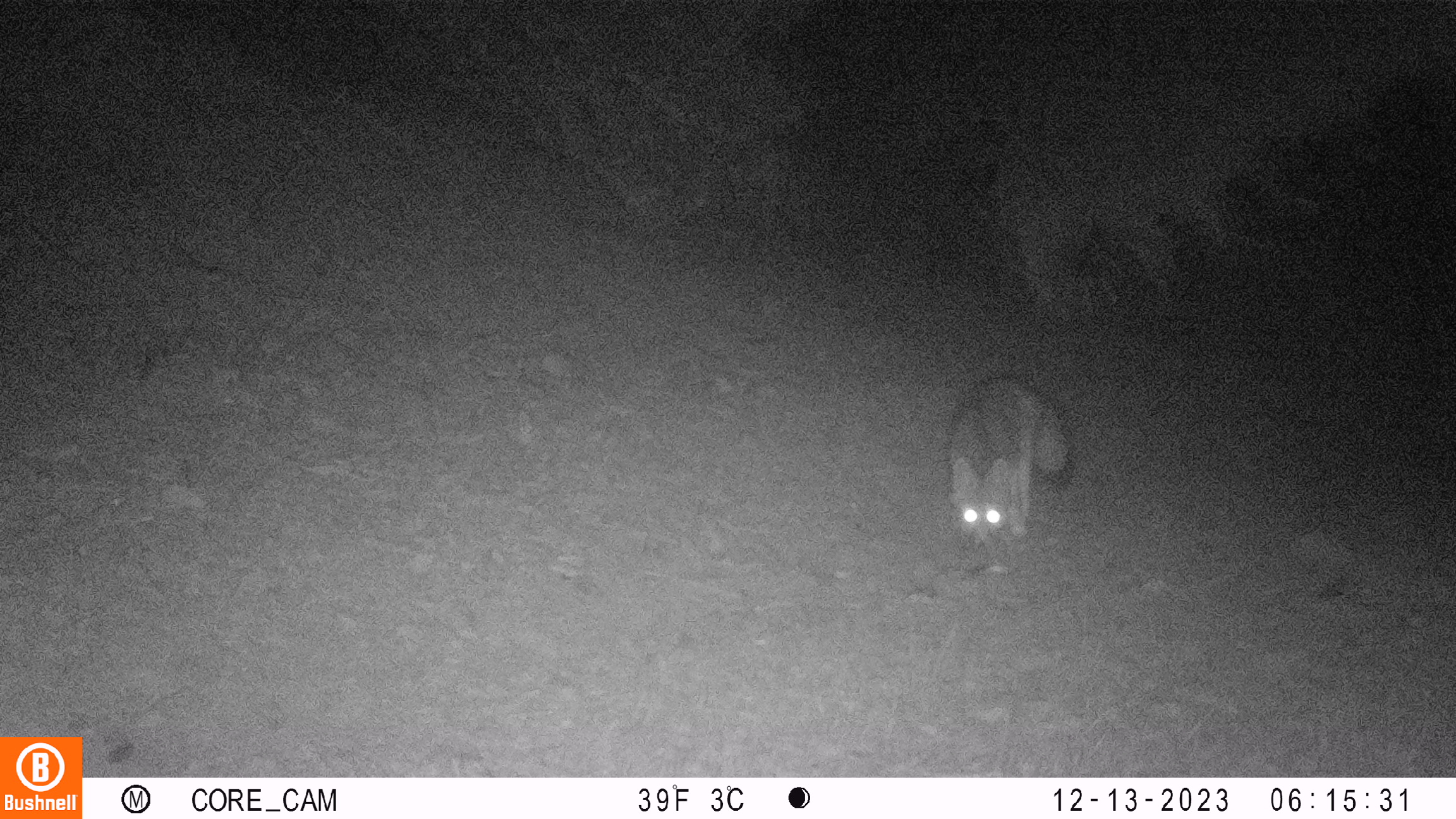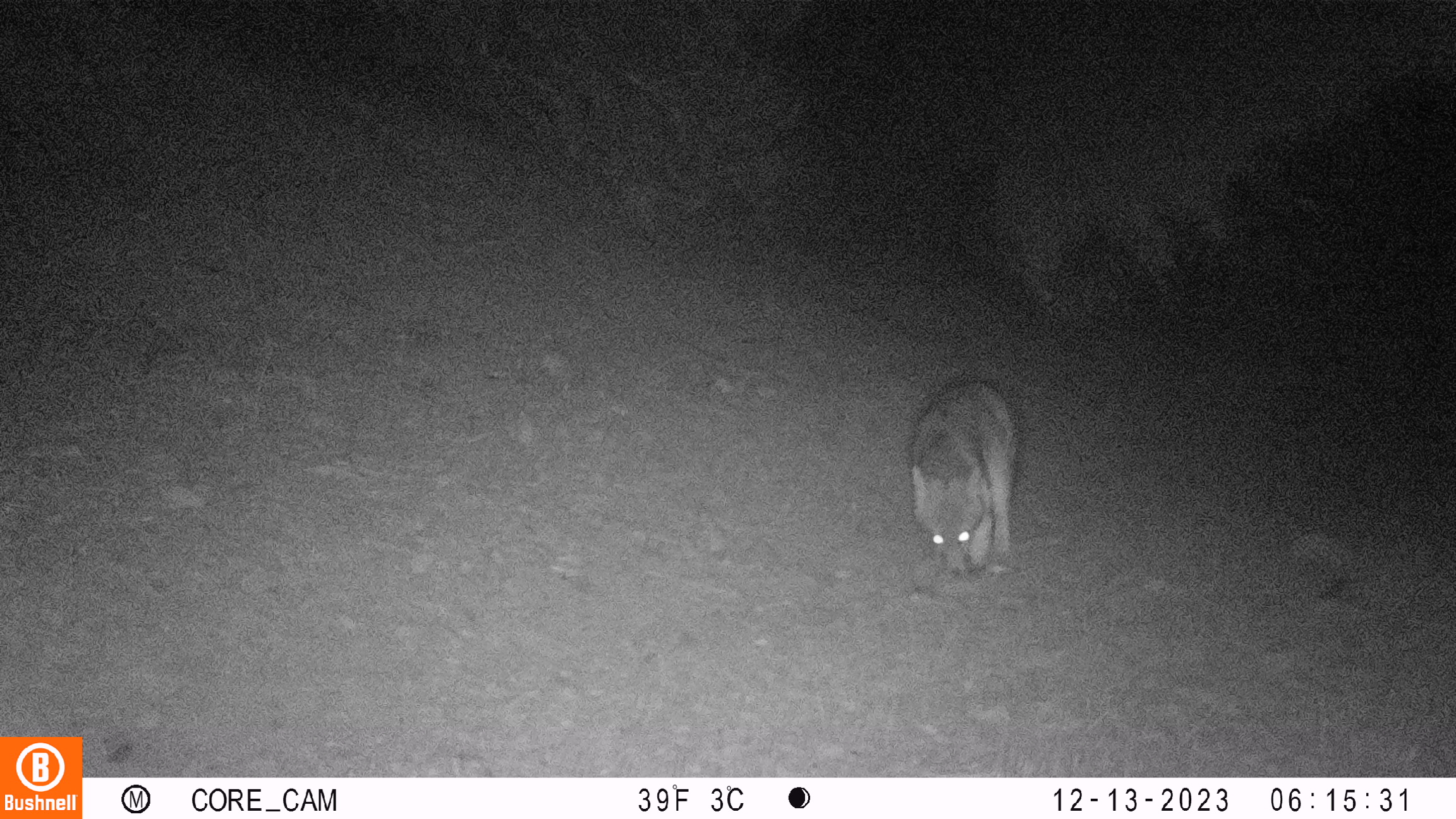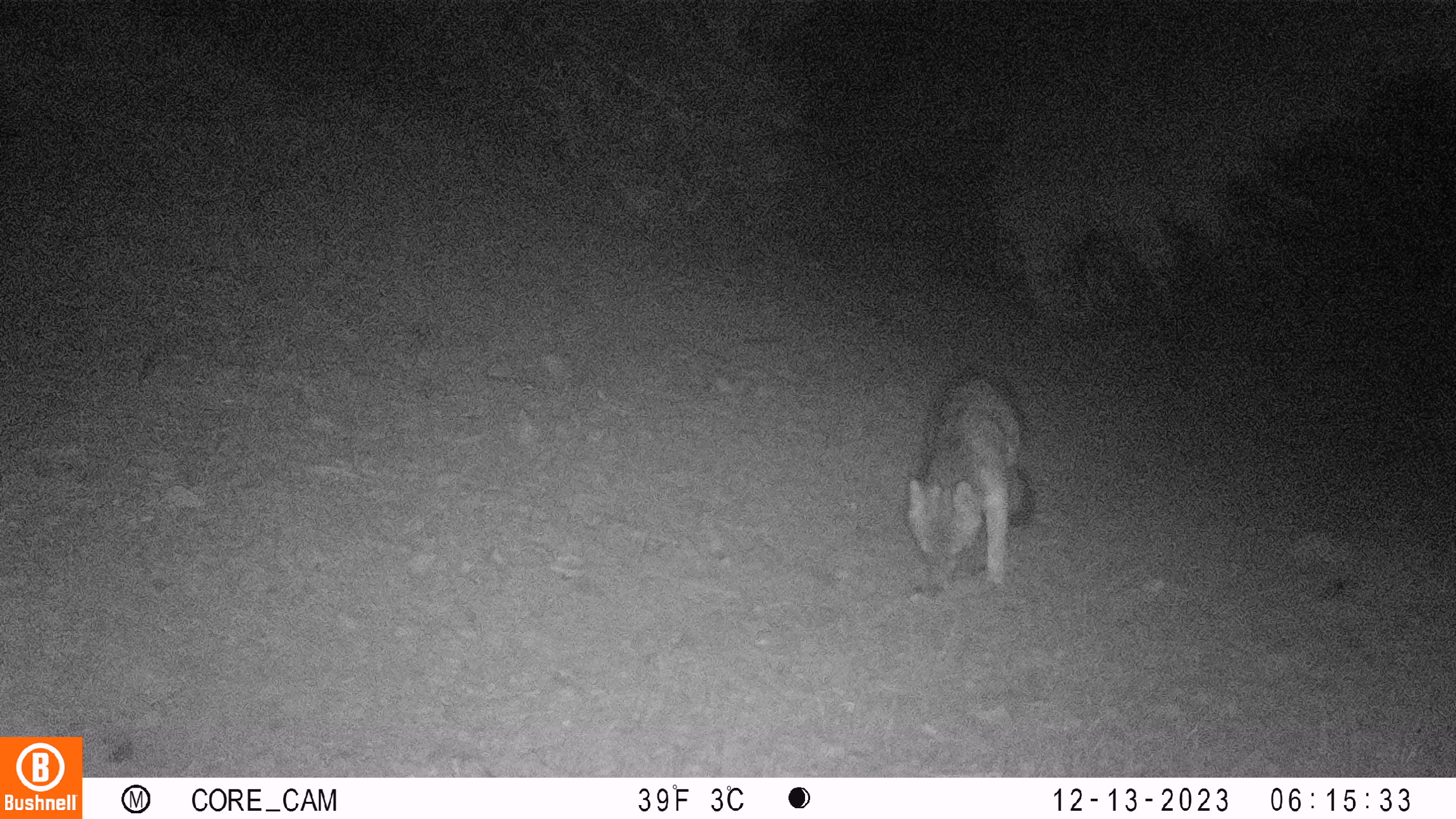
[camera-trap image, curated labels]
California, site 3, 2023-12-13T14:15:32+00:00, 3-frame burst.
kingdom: Animalia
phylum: Chordata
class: Mammalia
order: Carnivora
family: Canidae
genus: Urocyon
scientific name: Urocyon cinereoargenteus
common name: gray fox